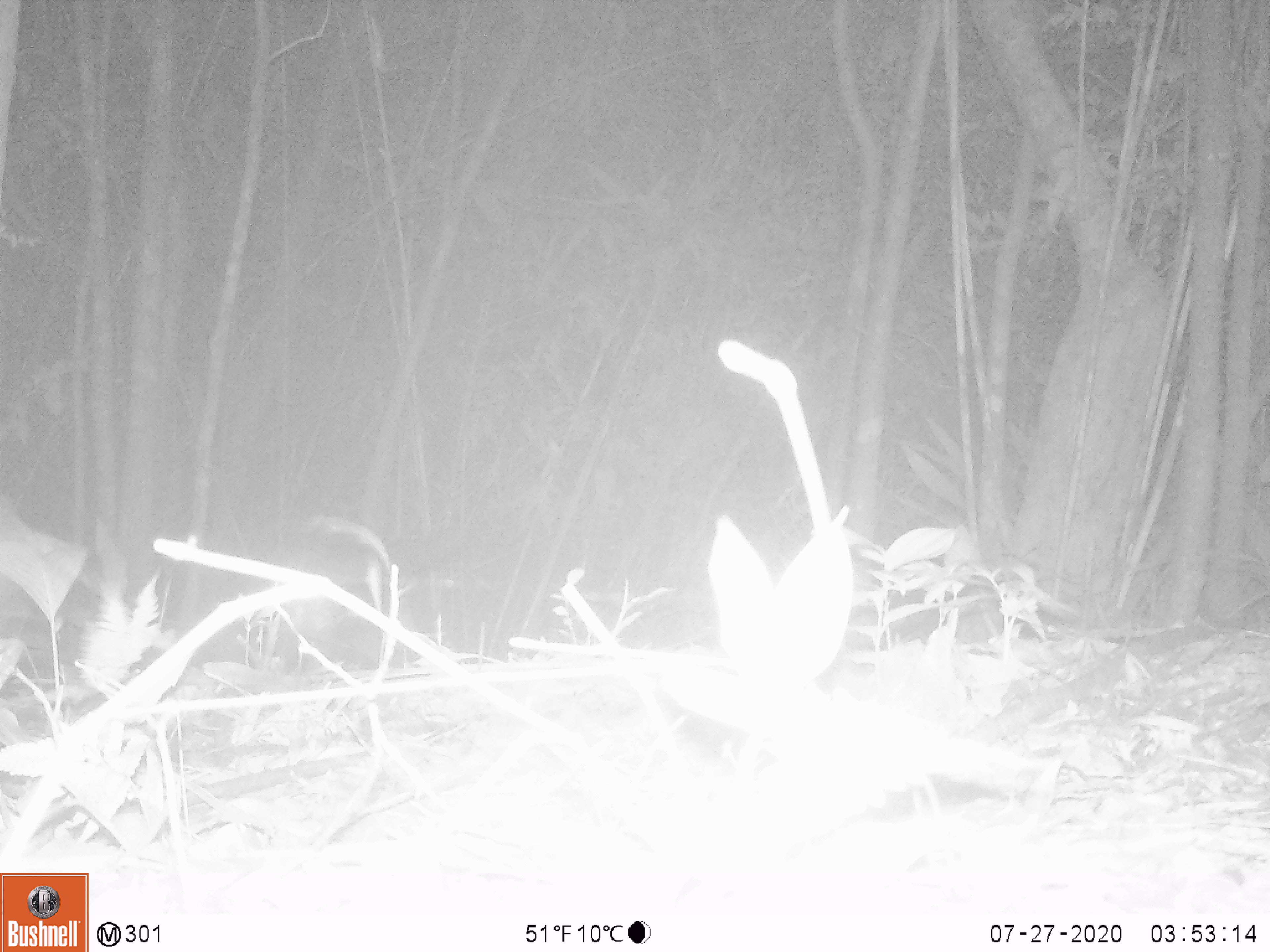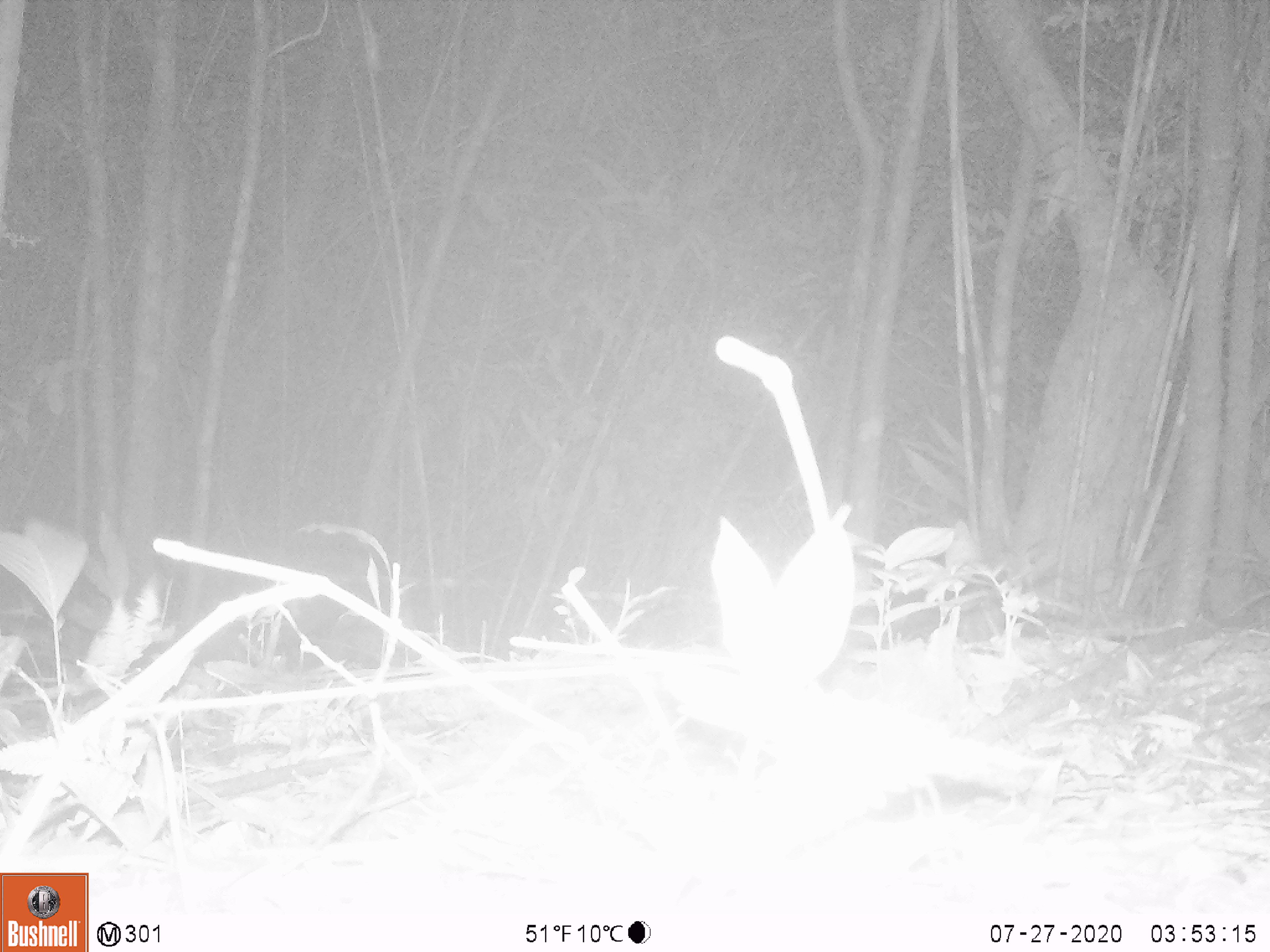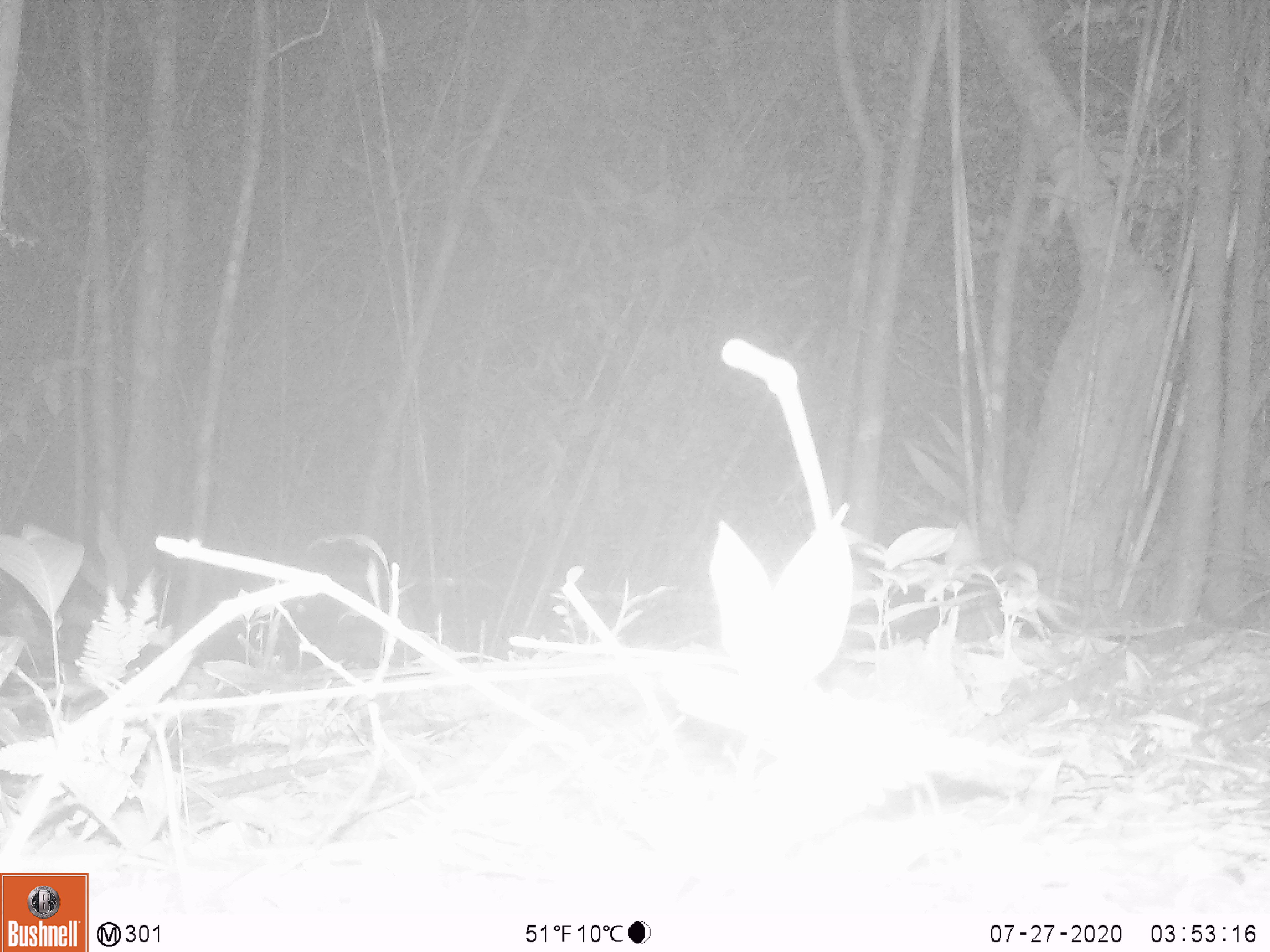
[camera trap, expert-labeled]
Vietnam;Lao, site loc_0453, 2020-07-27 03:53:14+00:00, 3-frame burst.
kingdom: Animalia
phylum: Chordata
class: Mammalia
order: Carnivora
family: Viverridae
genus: Paguma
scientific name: Paguma larvata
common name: masked palm civet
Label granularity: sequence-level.